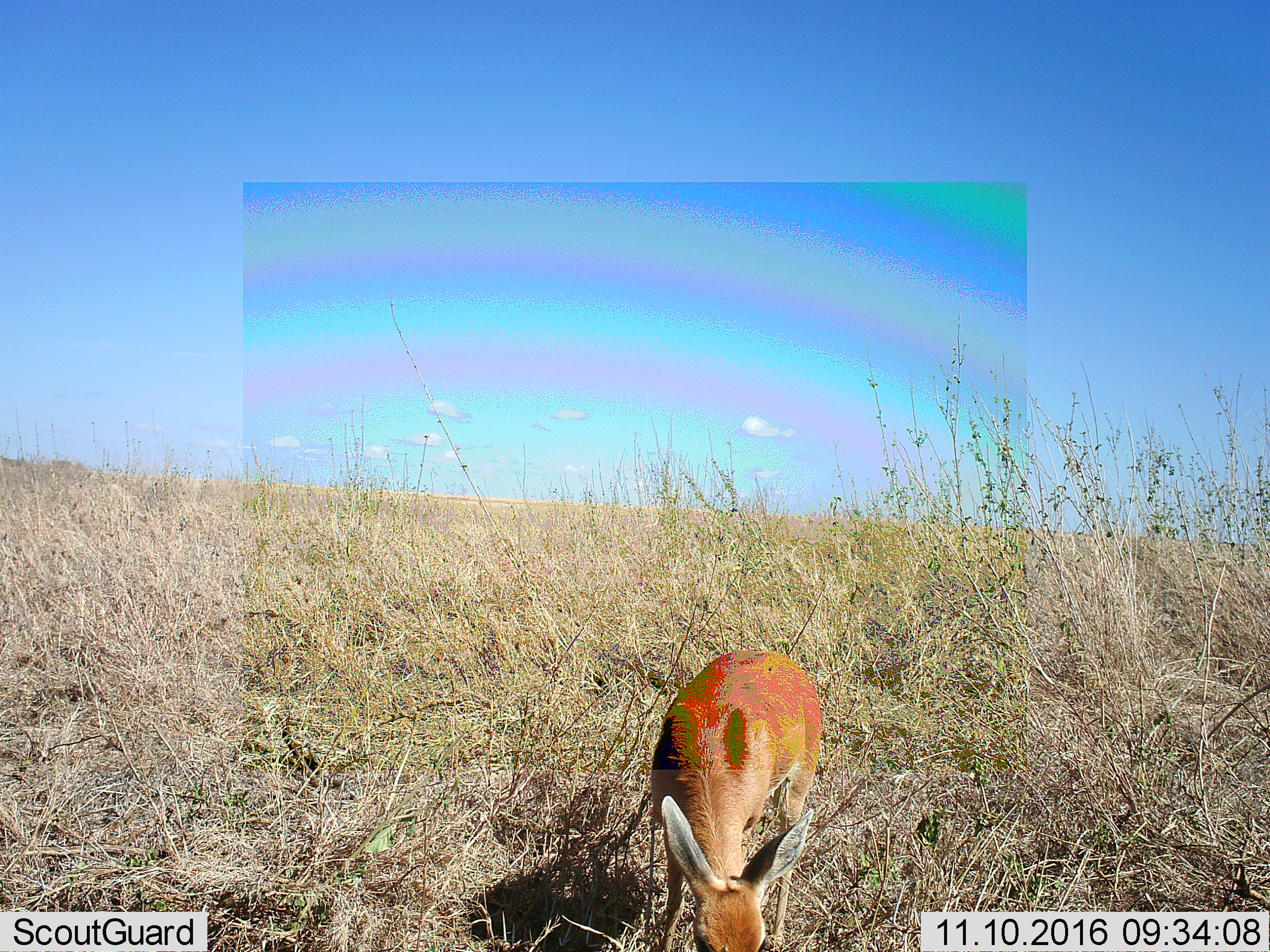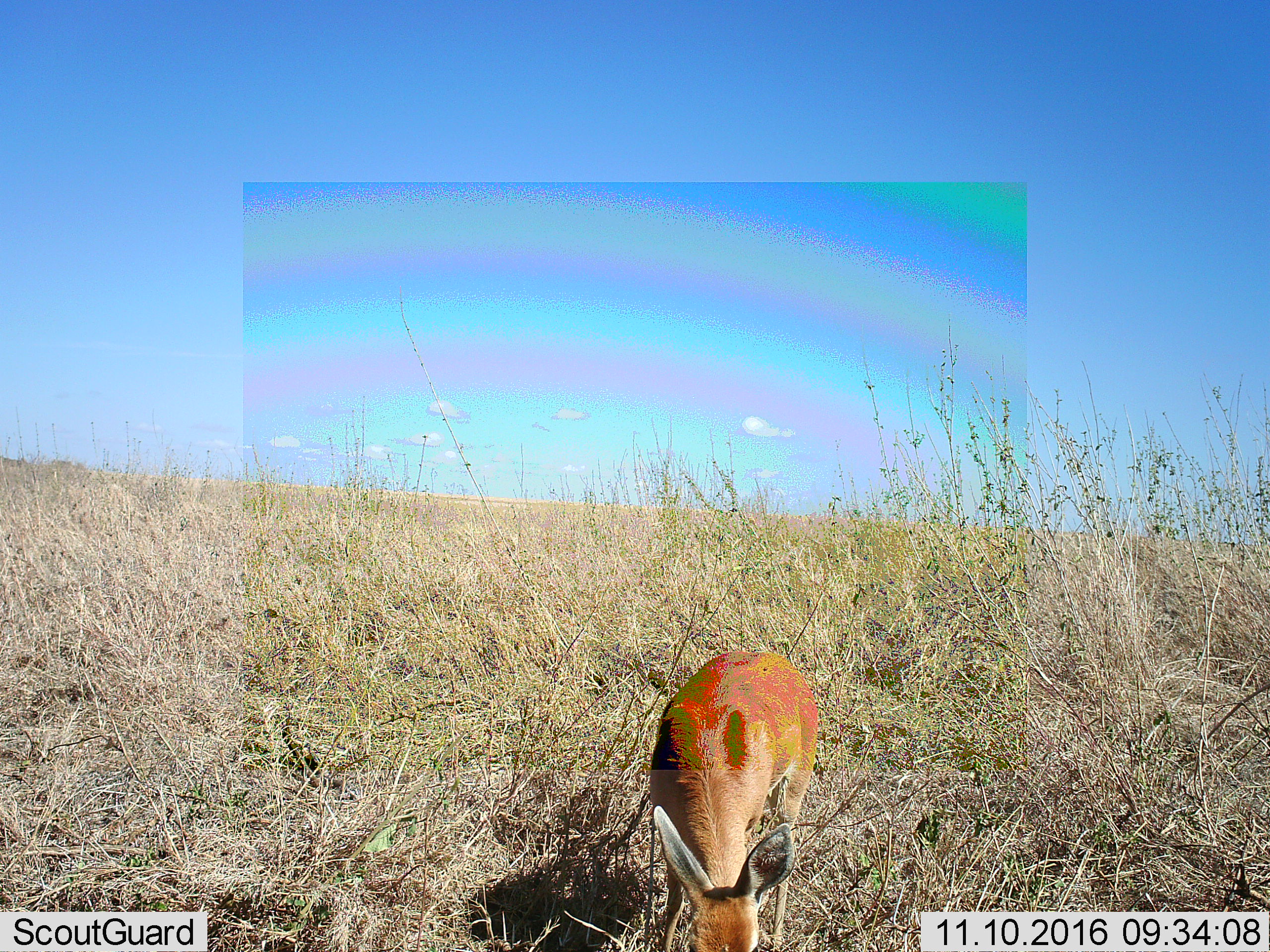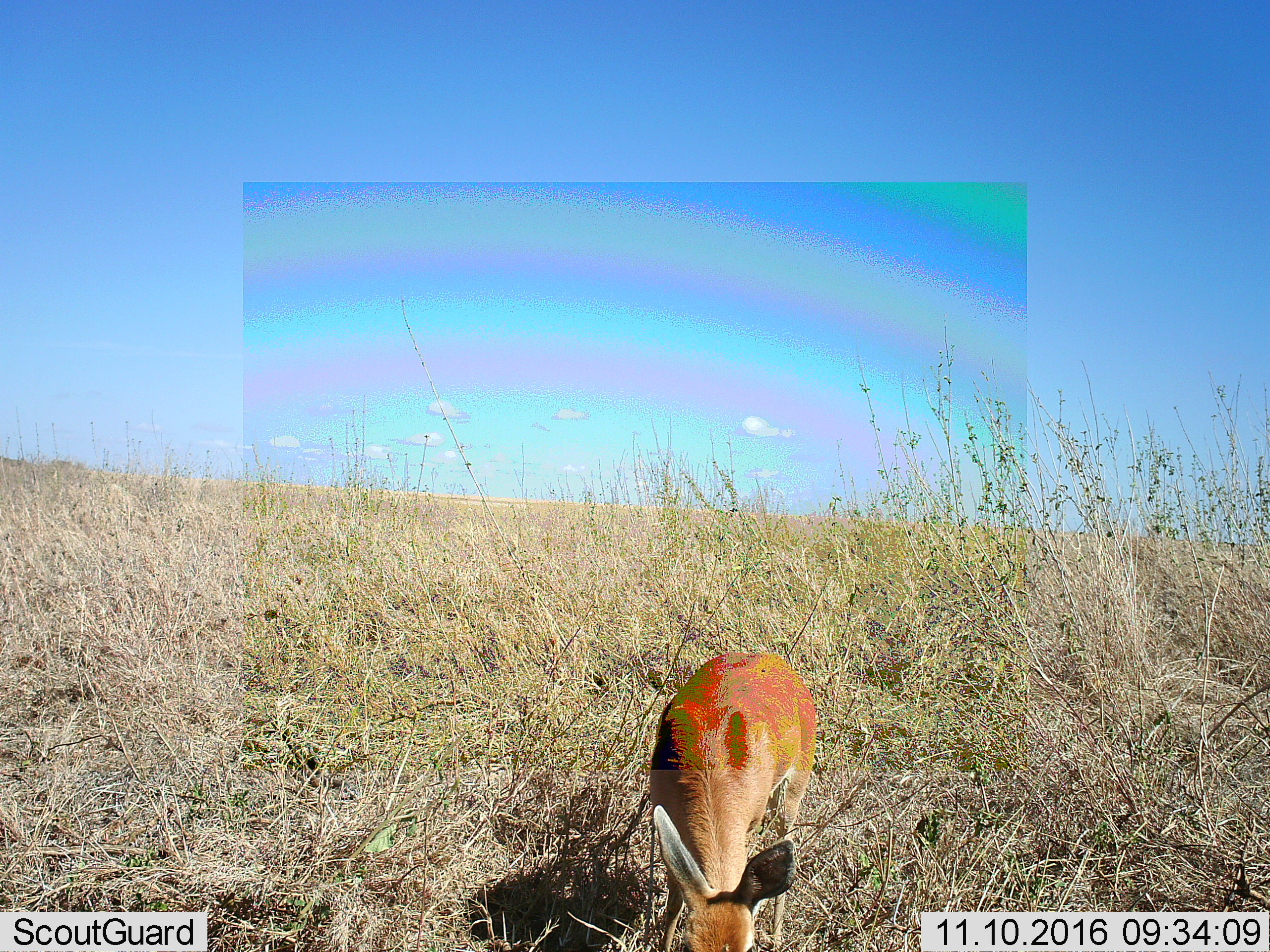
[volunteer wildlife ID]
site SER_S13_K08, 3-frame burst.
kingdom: Animalia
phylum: Chordata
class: Mammalia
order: Artiodactyla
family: Bovidae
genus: Raphicerus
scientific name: Raphicerus campestris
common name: steenbok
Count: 1.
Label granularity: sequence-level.